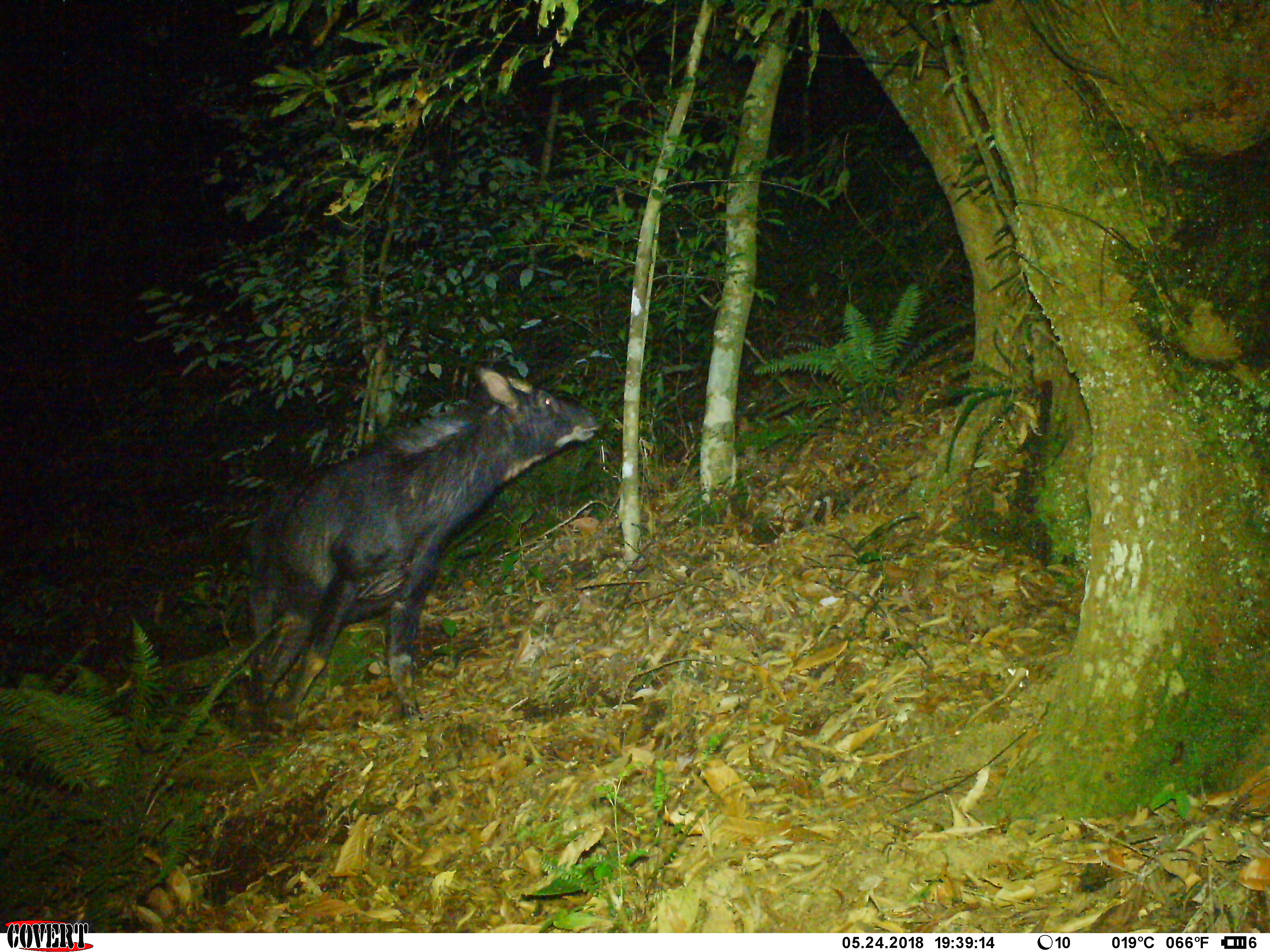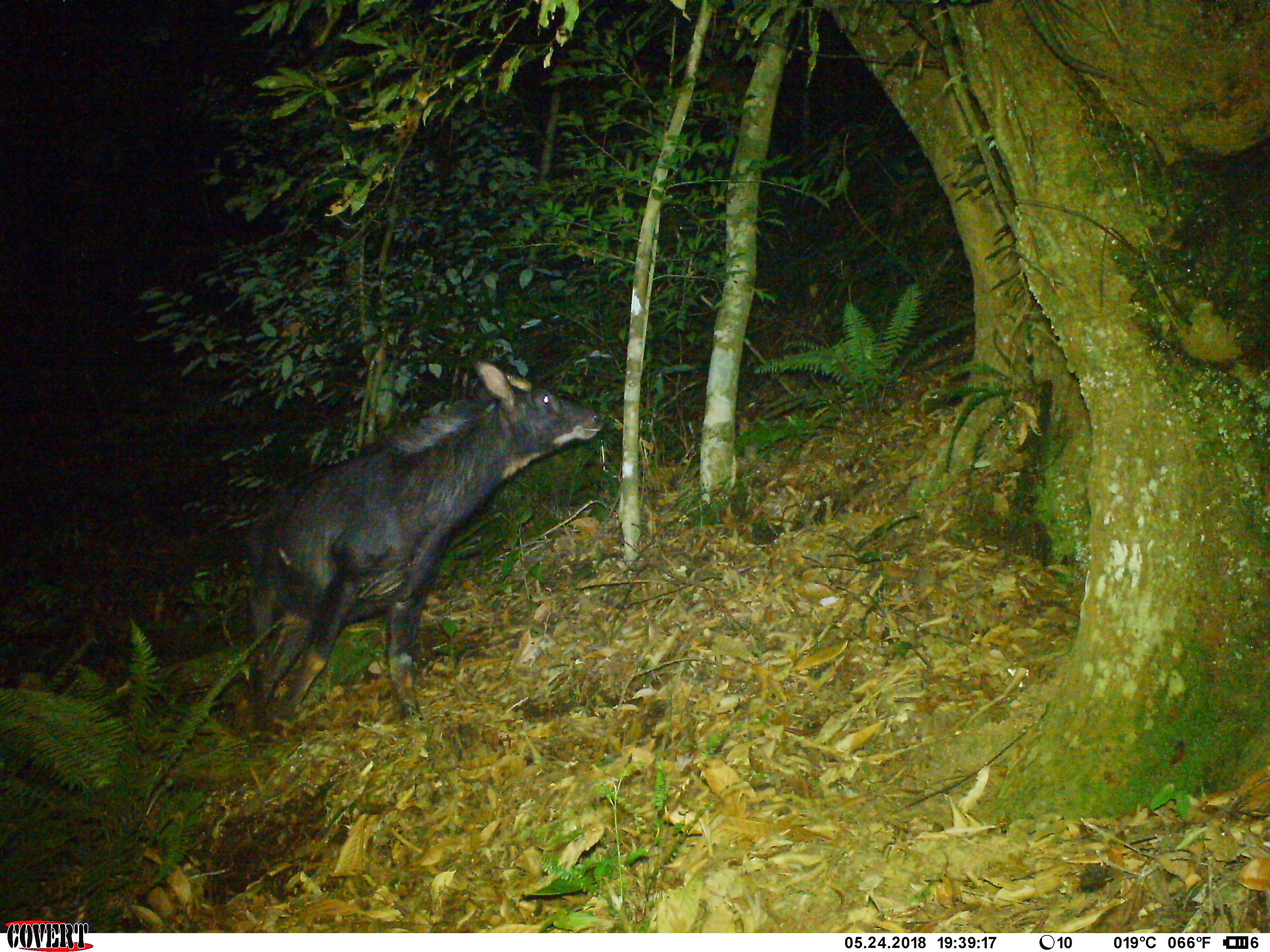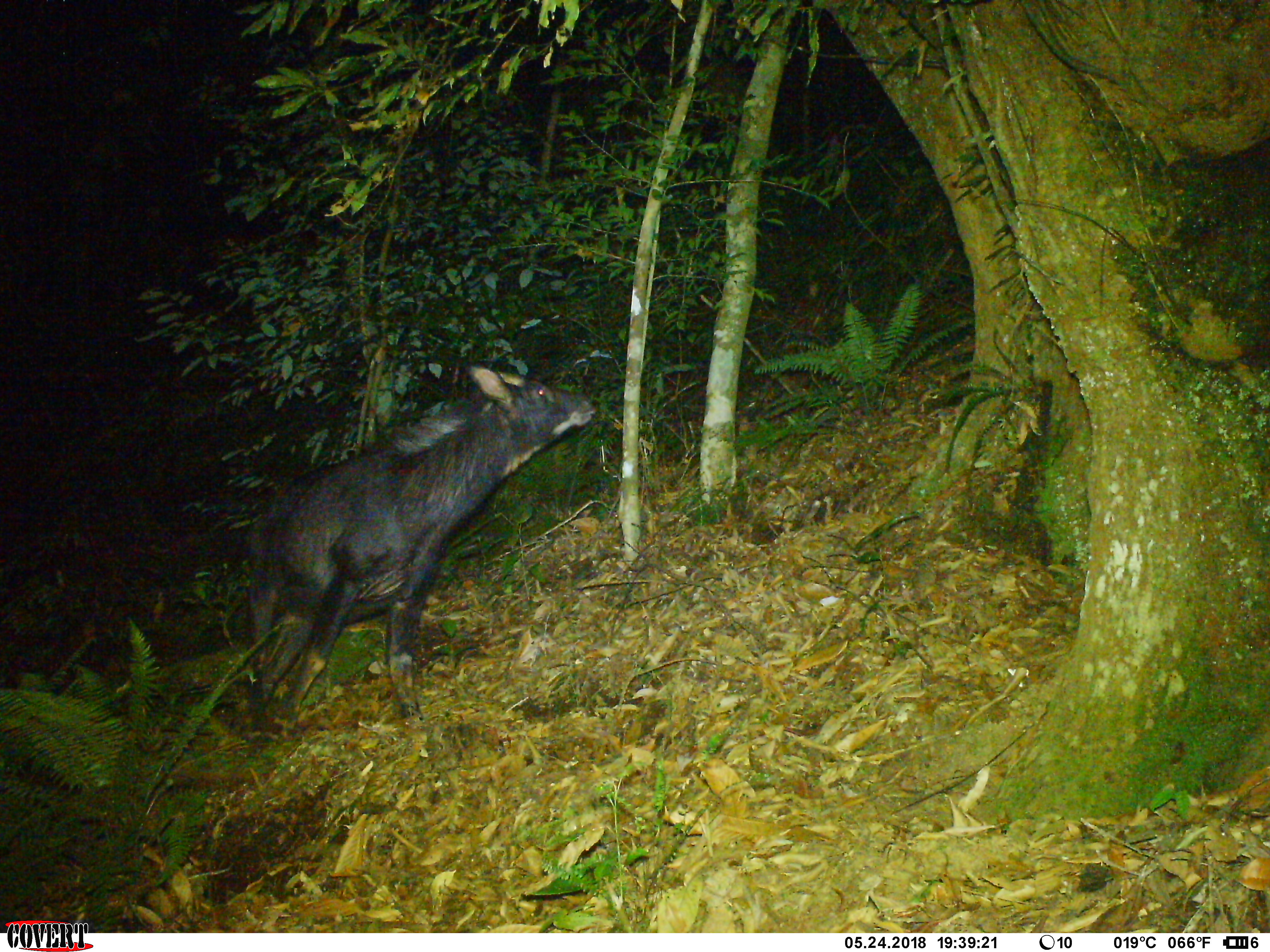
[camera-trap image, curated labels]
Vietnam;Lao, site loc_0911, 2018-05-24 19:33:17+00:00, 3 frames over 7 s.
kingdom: Animalia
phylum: Chordata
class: Mammalia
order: Artiodactyla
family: Bovidae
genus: Capricornis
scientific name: Capricornis sumatraensis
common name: chinese serow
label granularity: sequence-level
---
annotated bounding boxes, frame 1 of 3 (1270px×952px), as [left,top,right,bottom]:
chinese serow: [246,366,599,736]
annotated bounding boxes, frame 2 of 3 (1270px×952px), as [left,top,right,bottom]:
chinese serow: [245,360,603,728]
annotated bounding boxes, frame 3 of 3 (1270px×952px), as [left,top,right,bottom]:
chinese serow: [248,363,597,736]